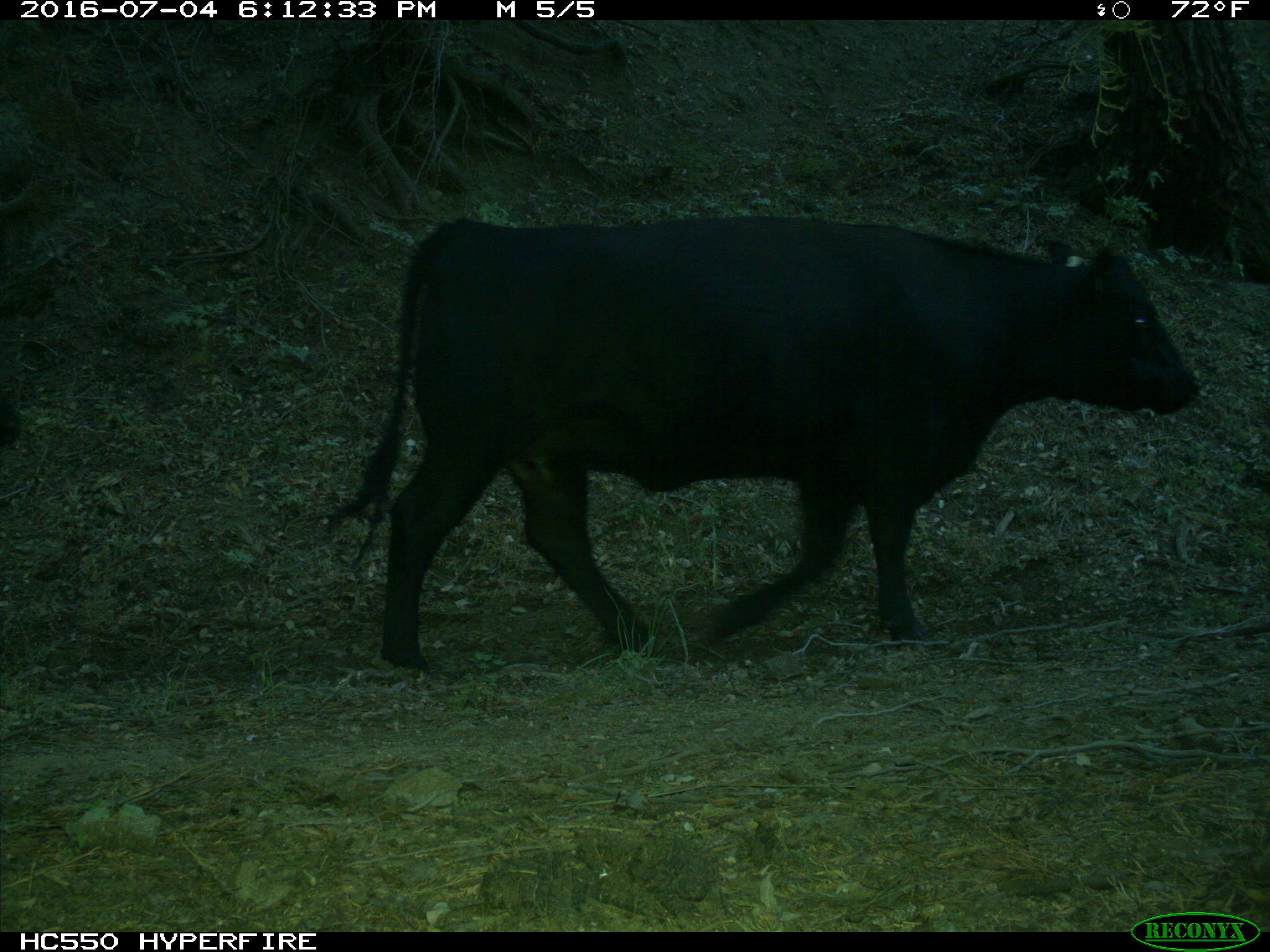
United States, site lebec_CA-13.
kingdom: Animalia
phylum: Chordata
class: Mammalia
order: Artiodactyla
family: Bovidae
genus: Bos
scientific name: Bos taurus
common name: domestic cow